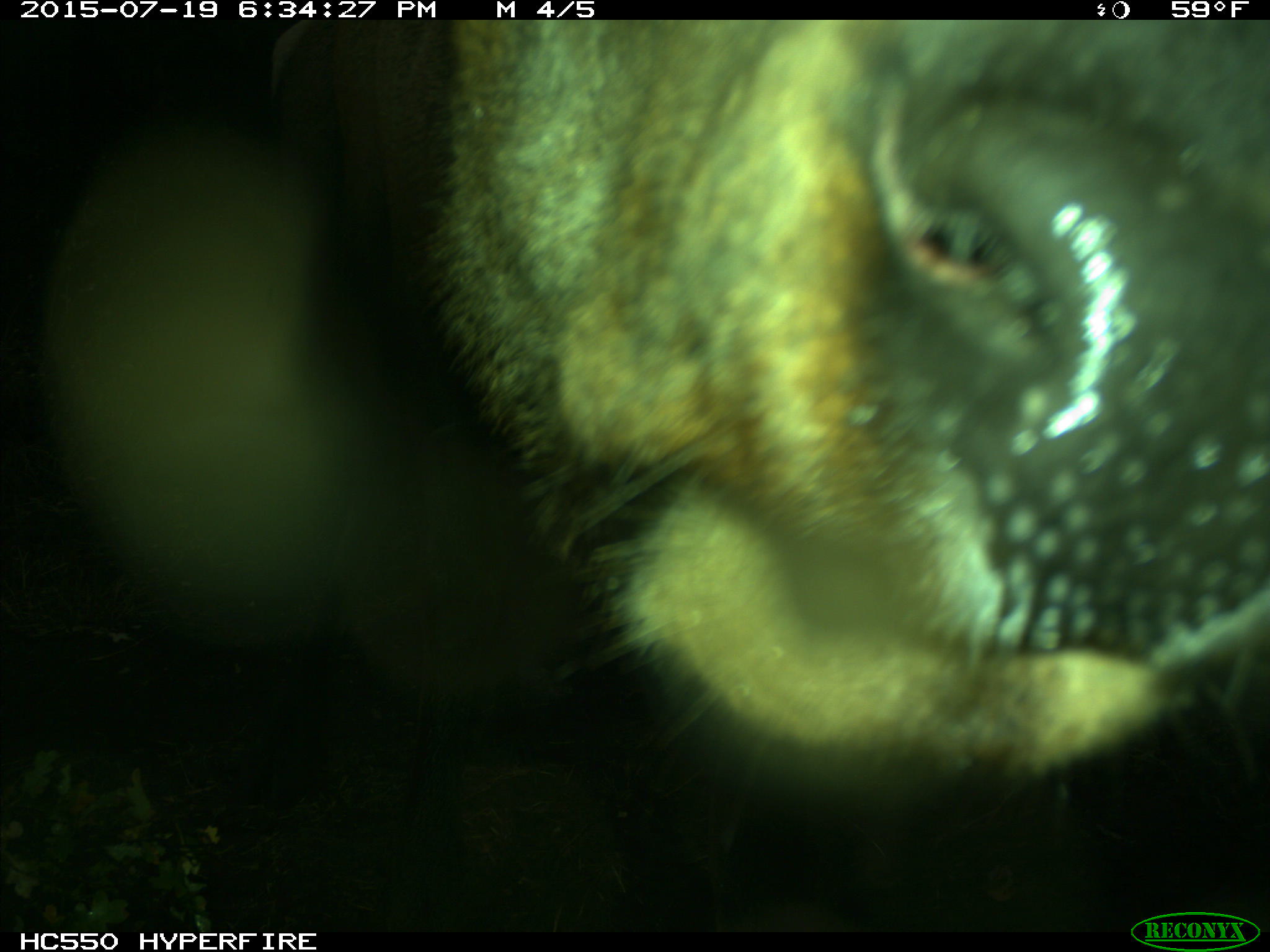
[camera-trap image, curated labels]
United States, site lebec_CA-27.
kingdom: Animalia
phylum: Chordata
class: Mammalia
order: Artiodactyla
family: Cervidae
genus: Cervus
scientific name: Cervus canadensis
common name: elk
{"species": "Cervus canadensis (elk)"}